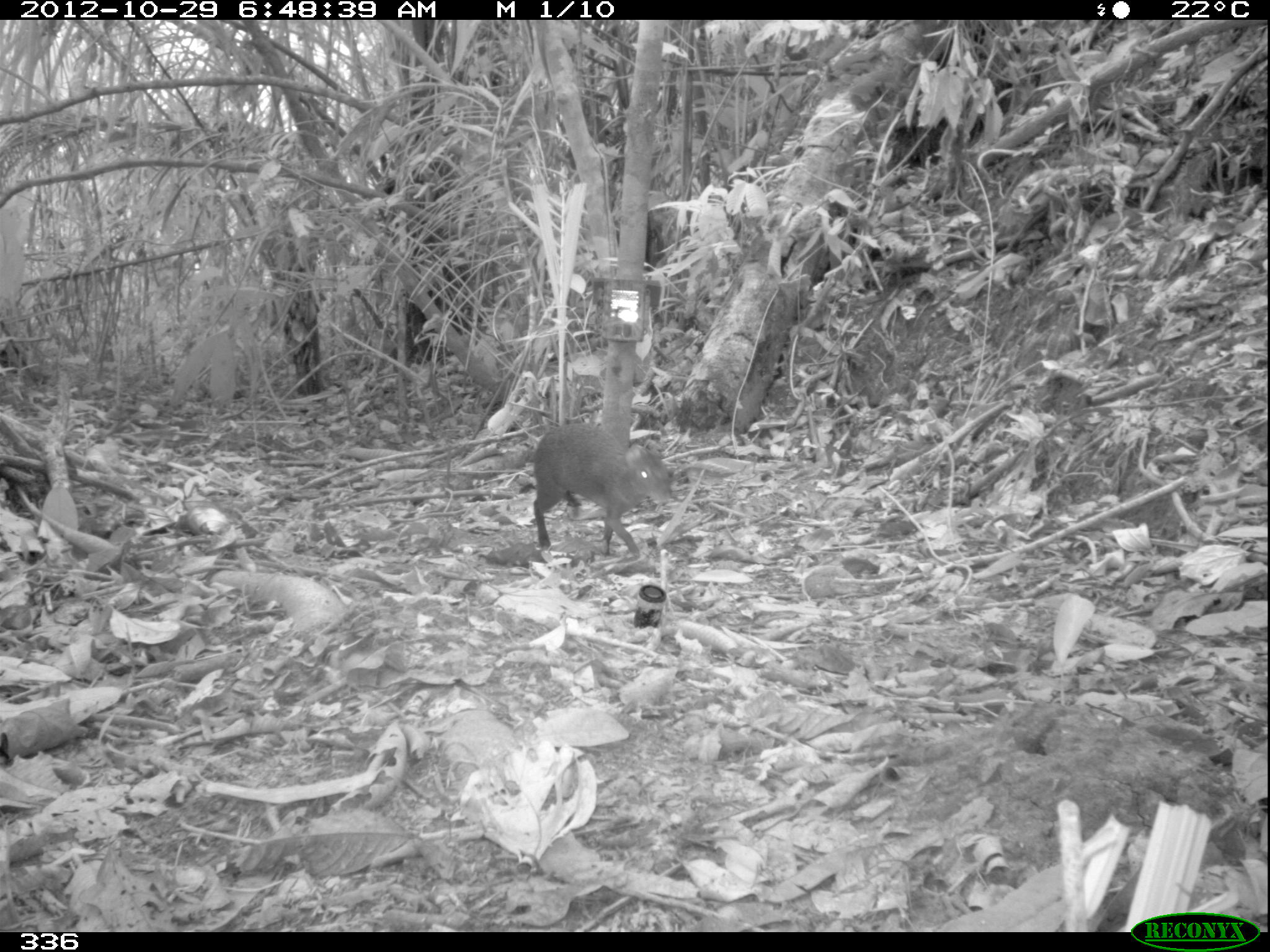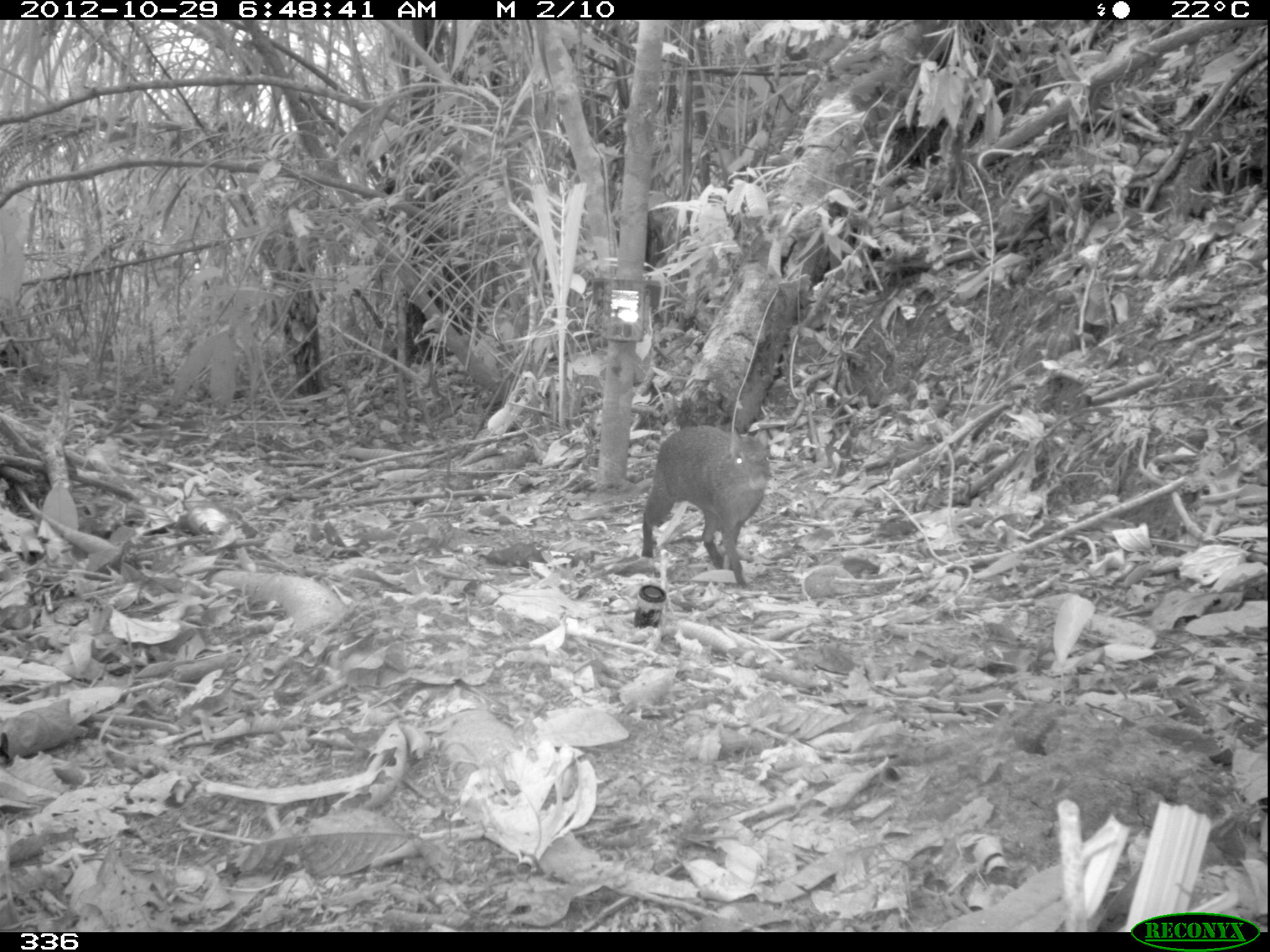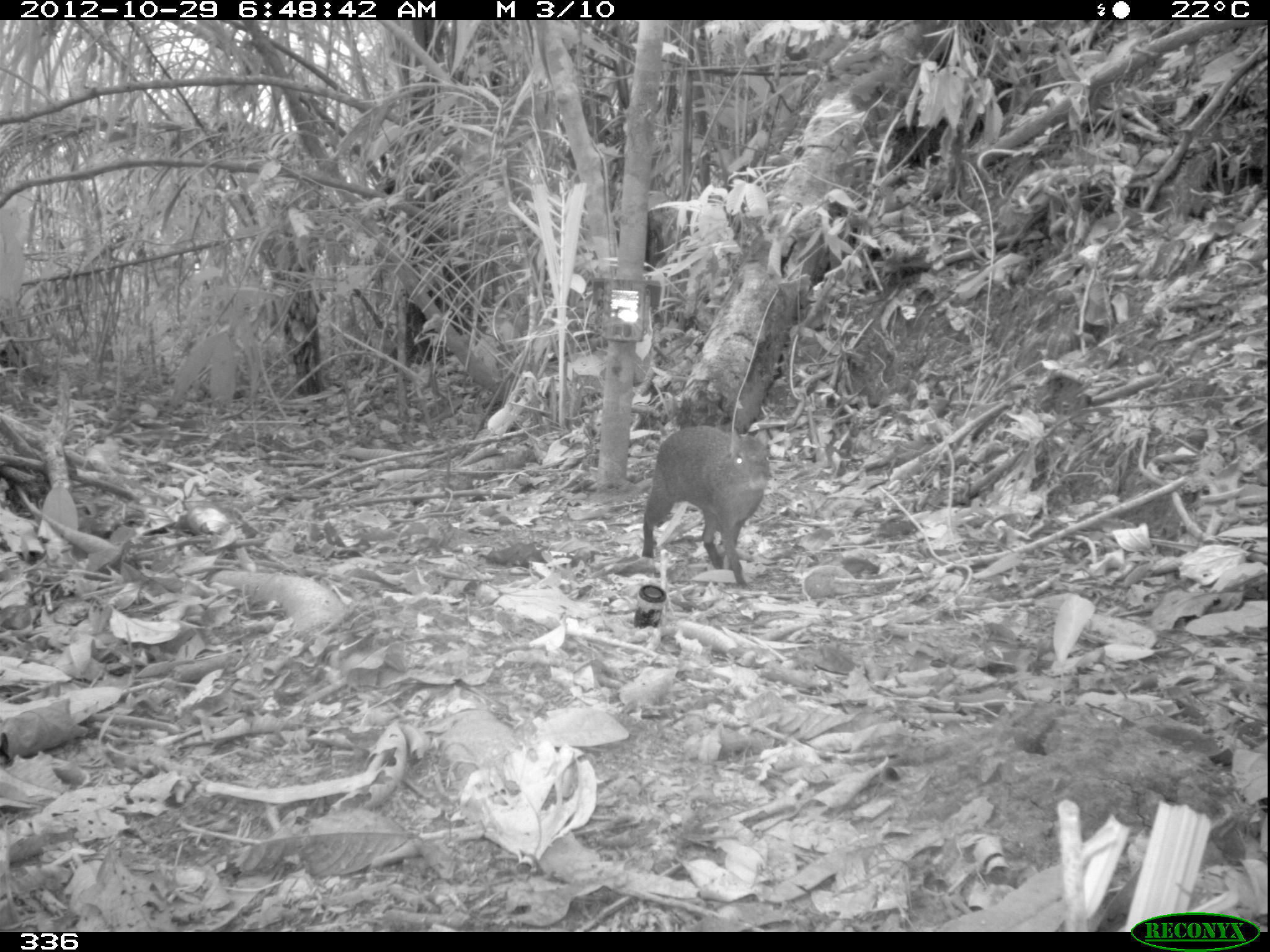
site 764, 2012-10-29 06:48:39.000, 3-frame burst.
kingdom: Animalia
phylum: Chordata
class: Mammalia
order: Rodentia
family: Dasyproctidae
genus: Dasyprocta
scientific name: Dasyprocta punctata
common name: central american agouti